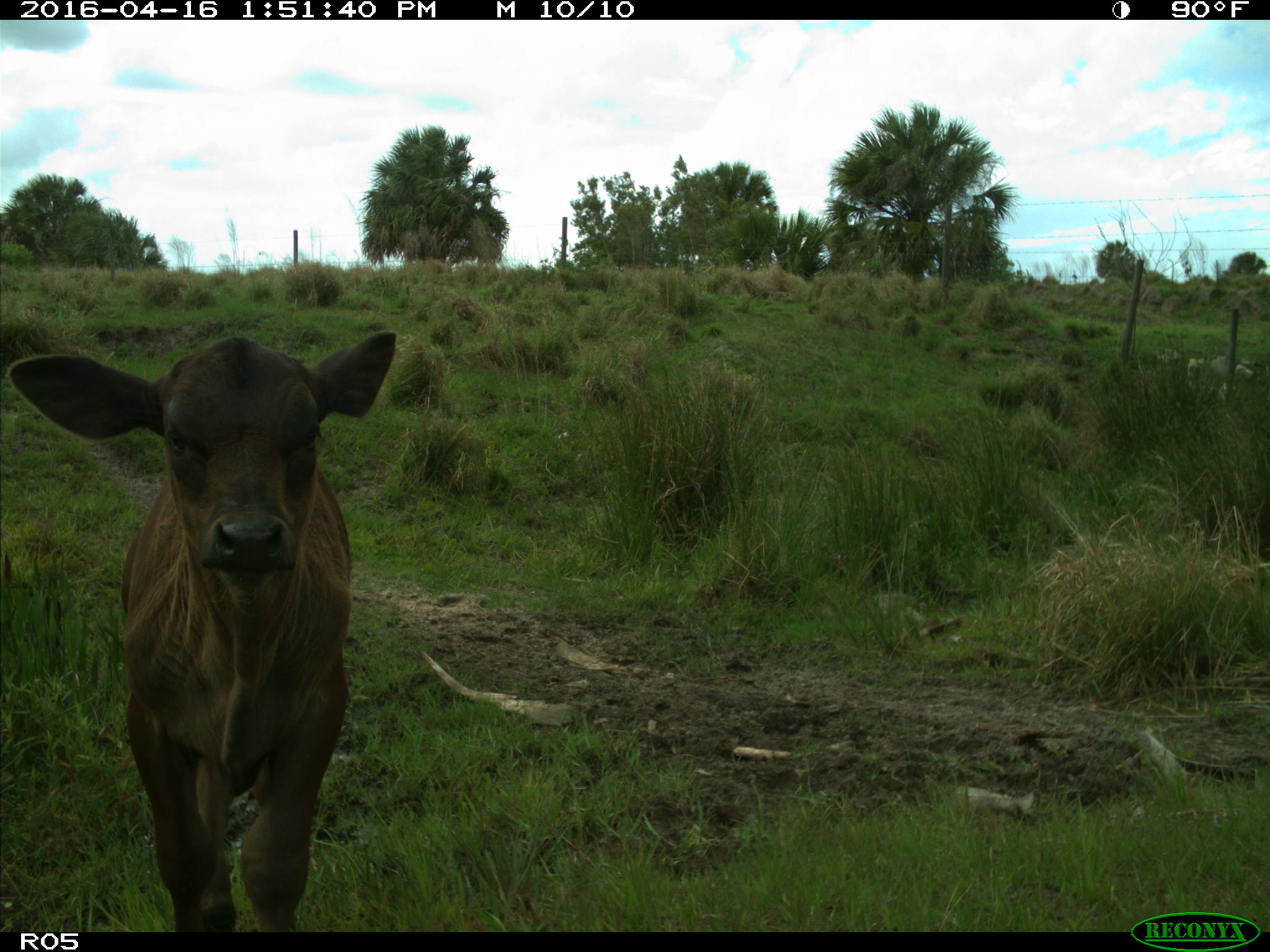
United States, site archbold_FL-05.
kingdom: Animalia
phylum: Chordata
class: Mammalia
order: Artiodactyla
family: Bovidae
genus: Bos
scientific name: Bos taurus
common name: domestic cow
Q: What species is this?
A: Bos taurus (domestic cow).